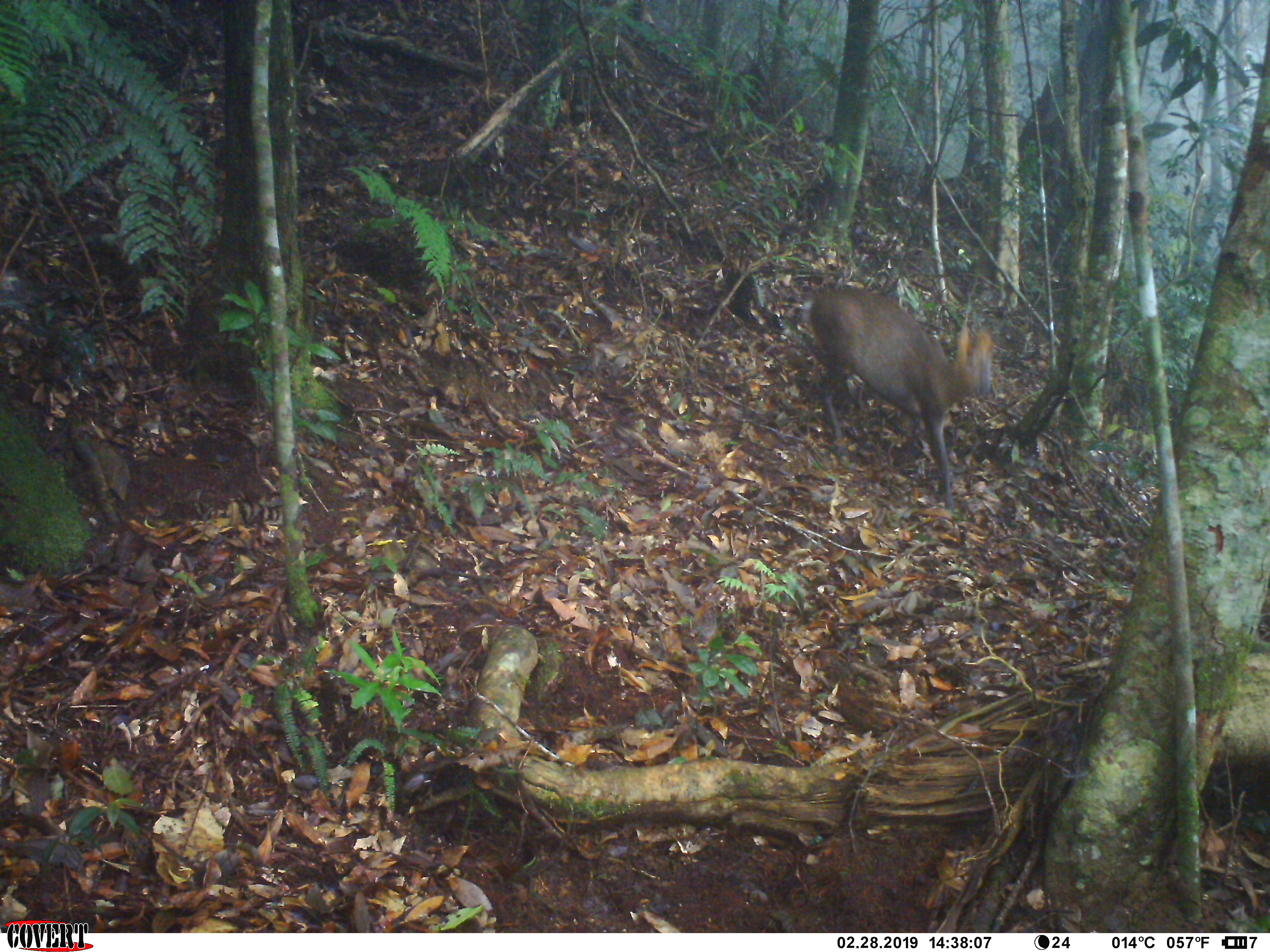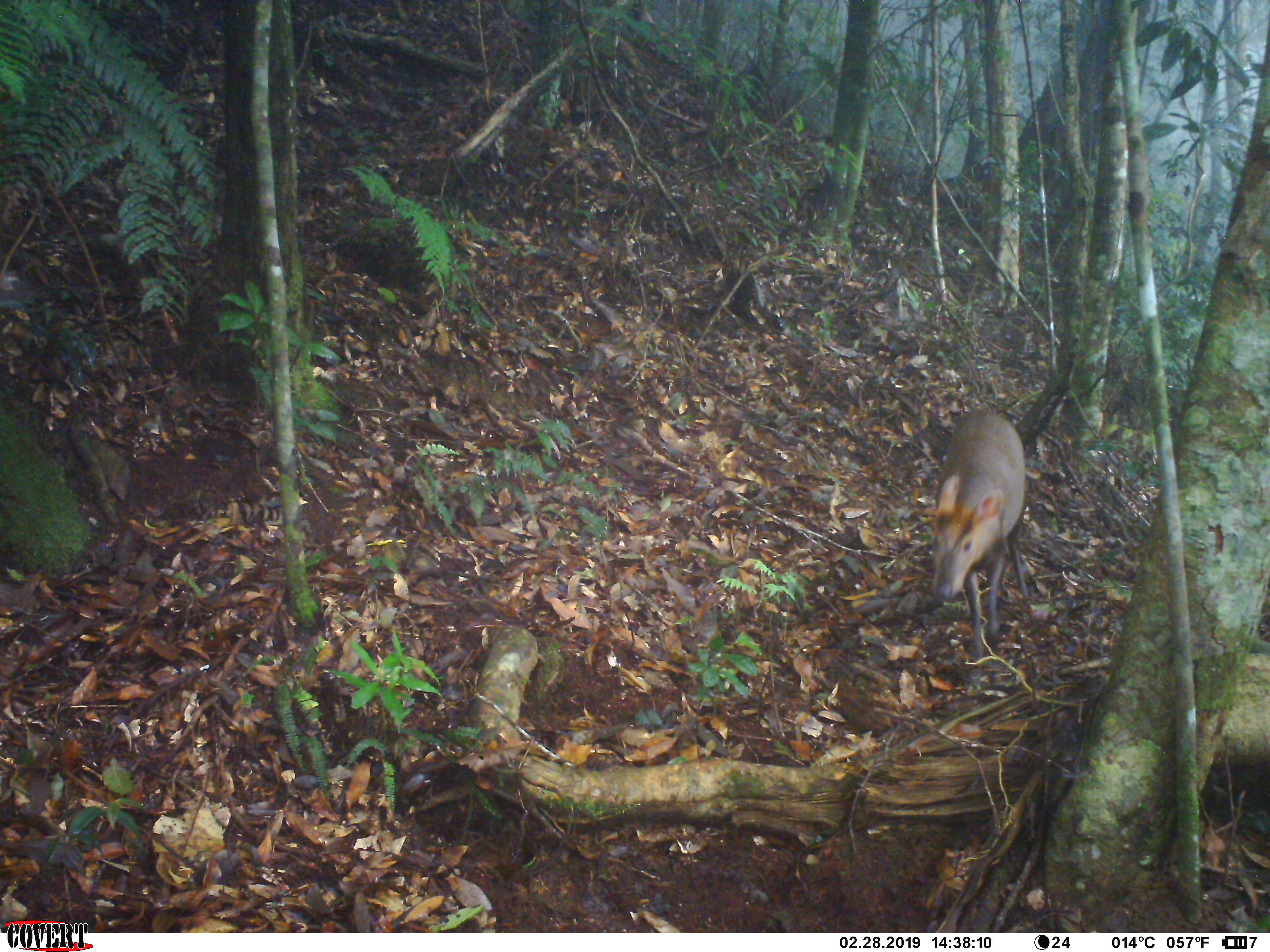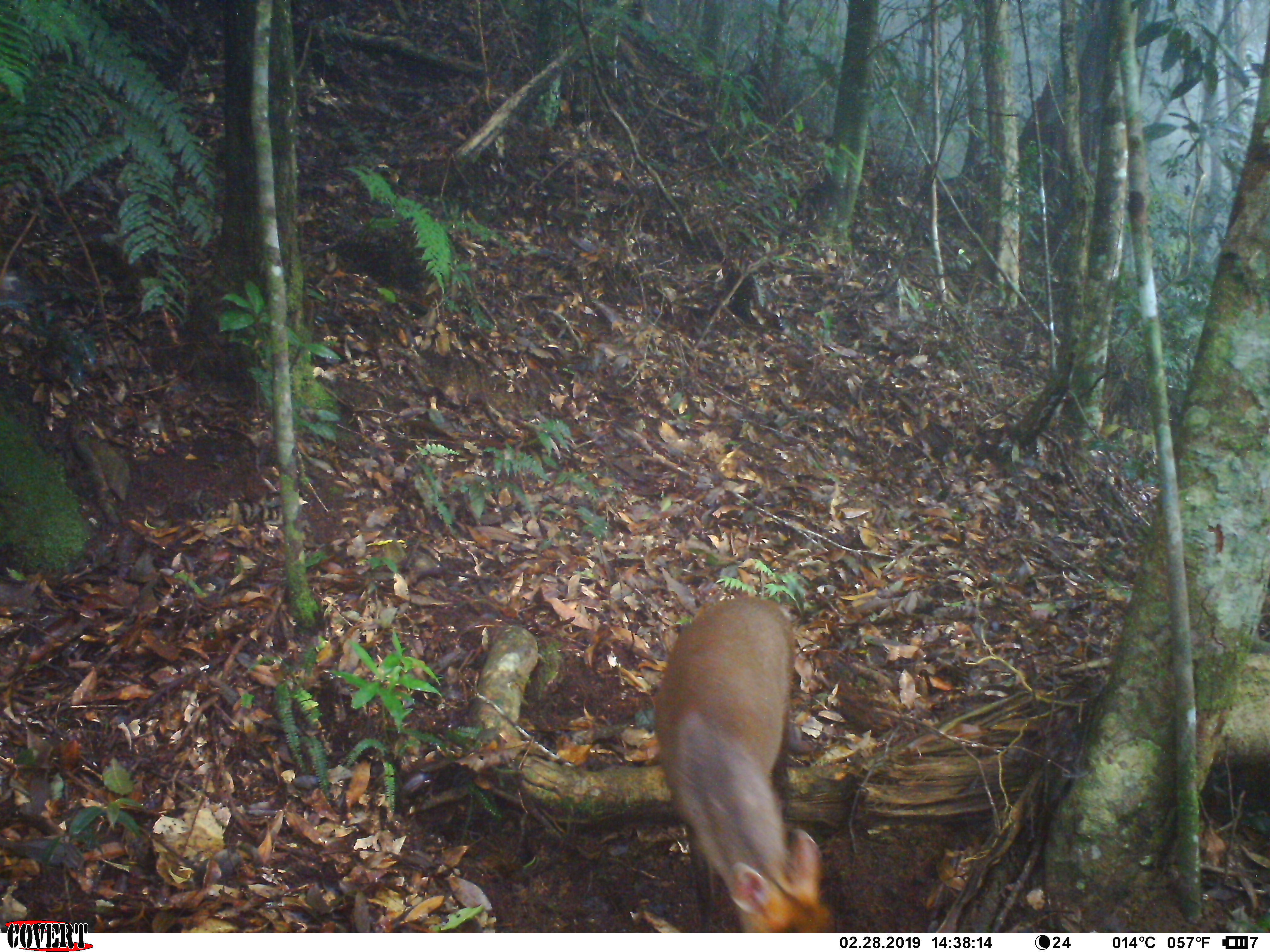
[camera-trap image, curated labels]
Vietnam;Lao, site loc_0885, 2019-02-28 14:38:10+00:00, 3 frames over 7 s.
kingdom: Animalia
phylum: Chordata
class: Mammalia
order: Artiodactyla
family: Cervidae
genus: Muntiacus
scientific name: Muntiacus rooseveltorum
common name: roosevelt's muntjac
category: roosevelts muntjac group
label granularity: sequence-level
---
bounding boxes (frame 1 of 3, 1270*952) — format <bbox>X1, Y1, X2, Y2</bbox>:
roosevelts muntjac group: <bbox>795, 281, 996, 514</bbox>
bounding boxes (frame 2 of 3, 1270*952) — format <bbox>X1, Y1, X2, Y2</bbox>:
roosevelts muntjac group: <bbox>911, 401, 1036, 701</bbox>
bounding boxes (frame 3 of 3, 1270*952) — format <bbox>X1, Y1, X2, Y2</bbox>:
roosevelts muntjac group: <bbox>650, 592, 839, 933</bbox>